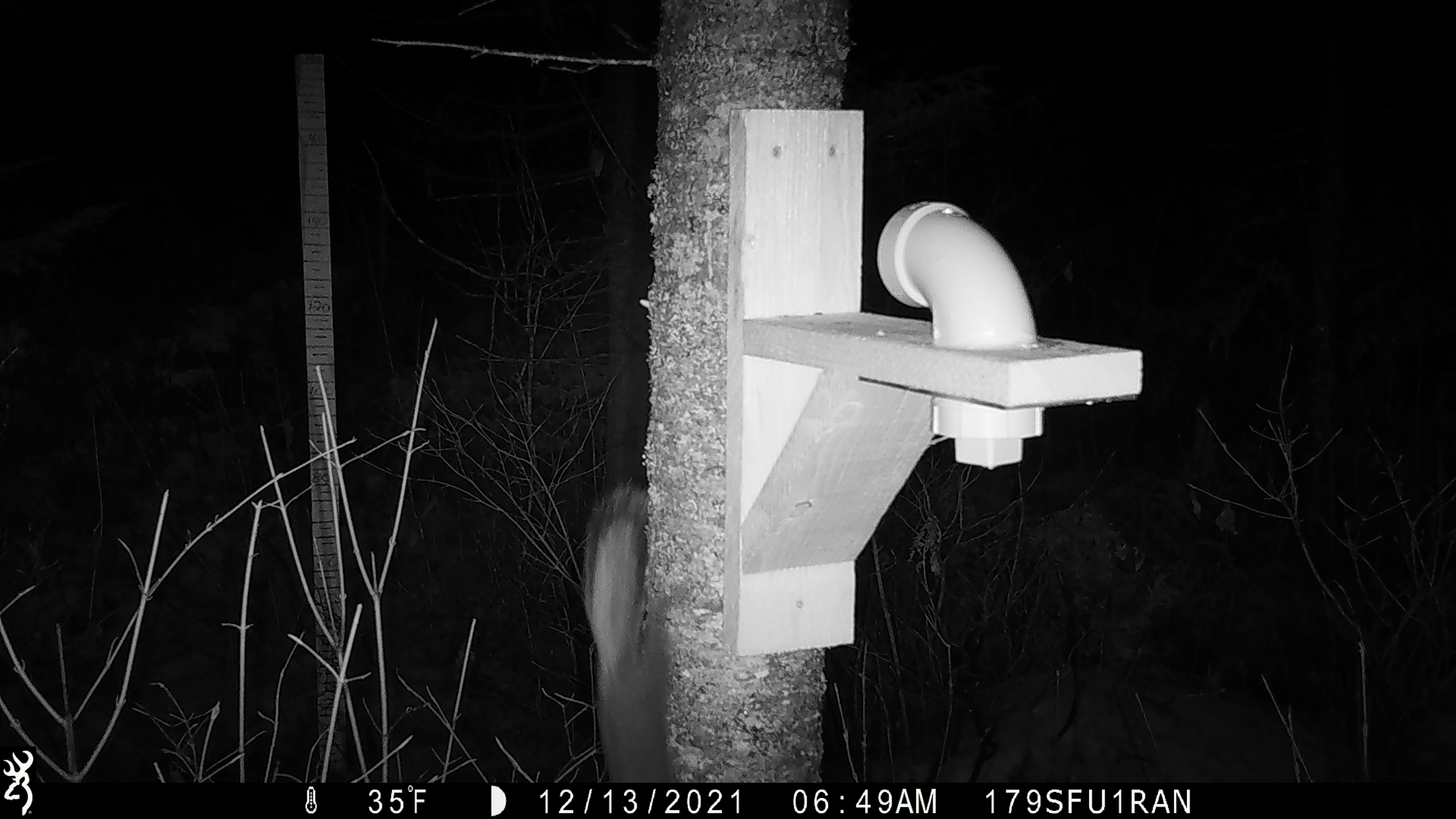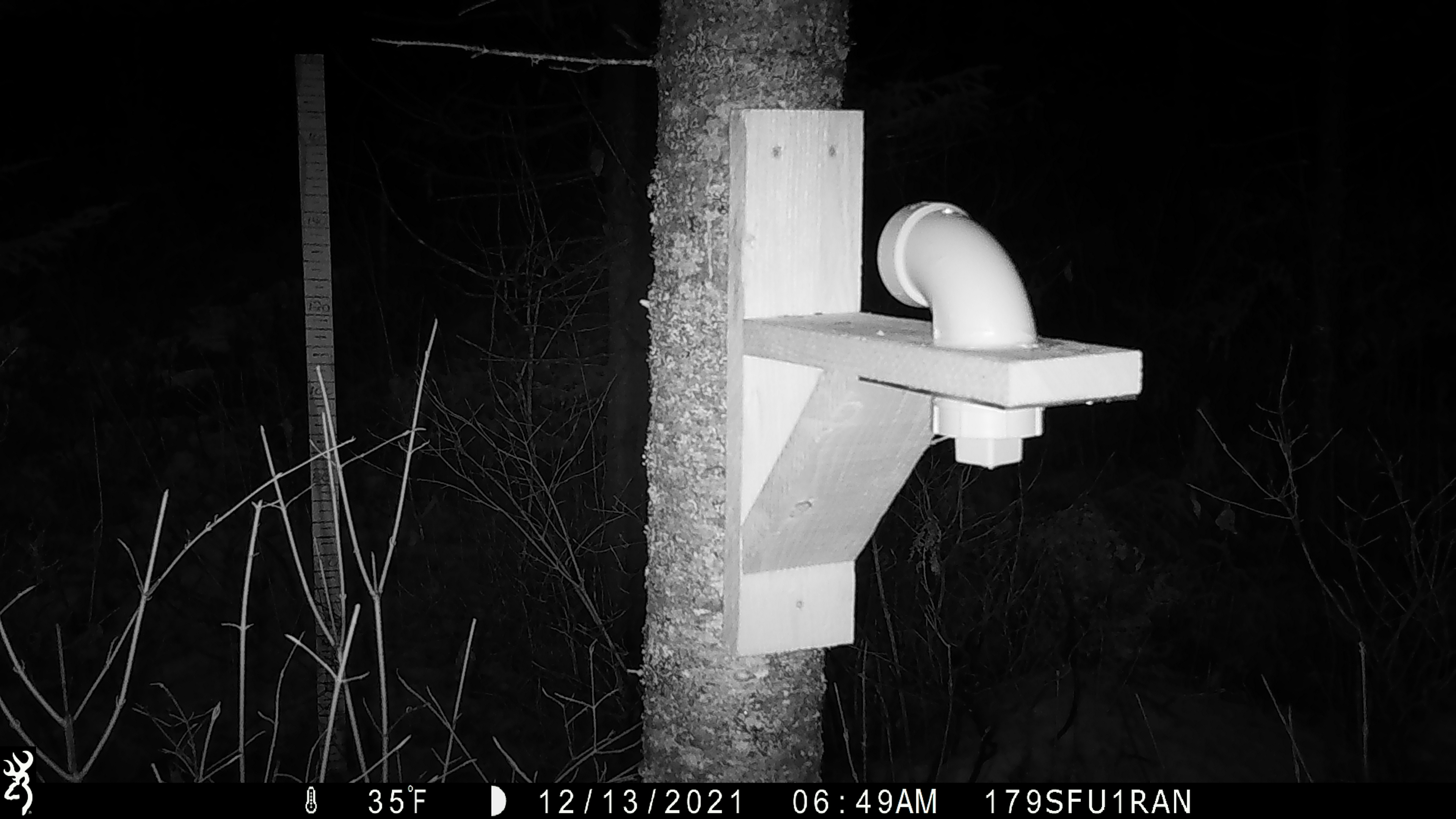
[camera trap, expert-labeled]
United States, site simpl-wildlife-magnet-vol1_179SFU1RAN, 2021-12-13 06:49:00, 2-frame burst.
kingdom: Animalia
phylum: Chordata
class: Mammalia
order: Rodentia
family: Sciuridae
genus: Tamiasciurus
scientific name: Tamiasciurus hudsonicus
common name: red squirrel